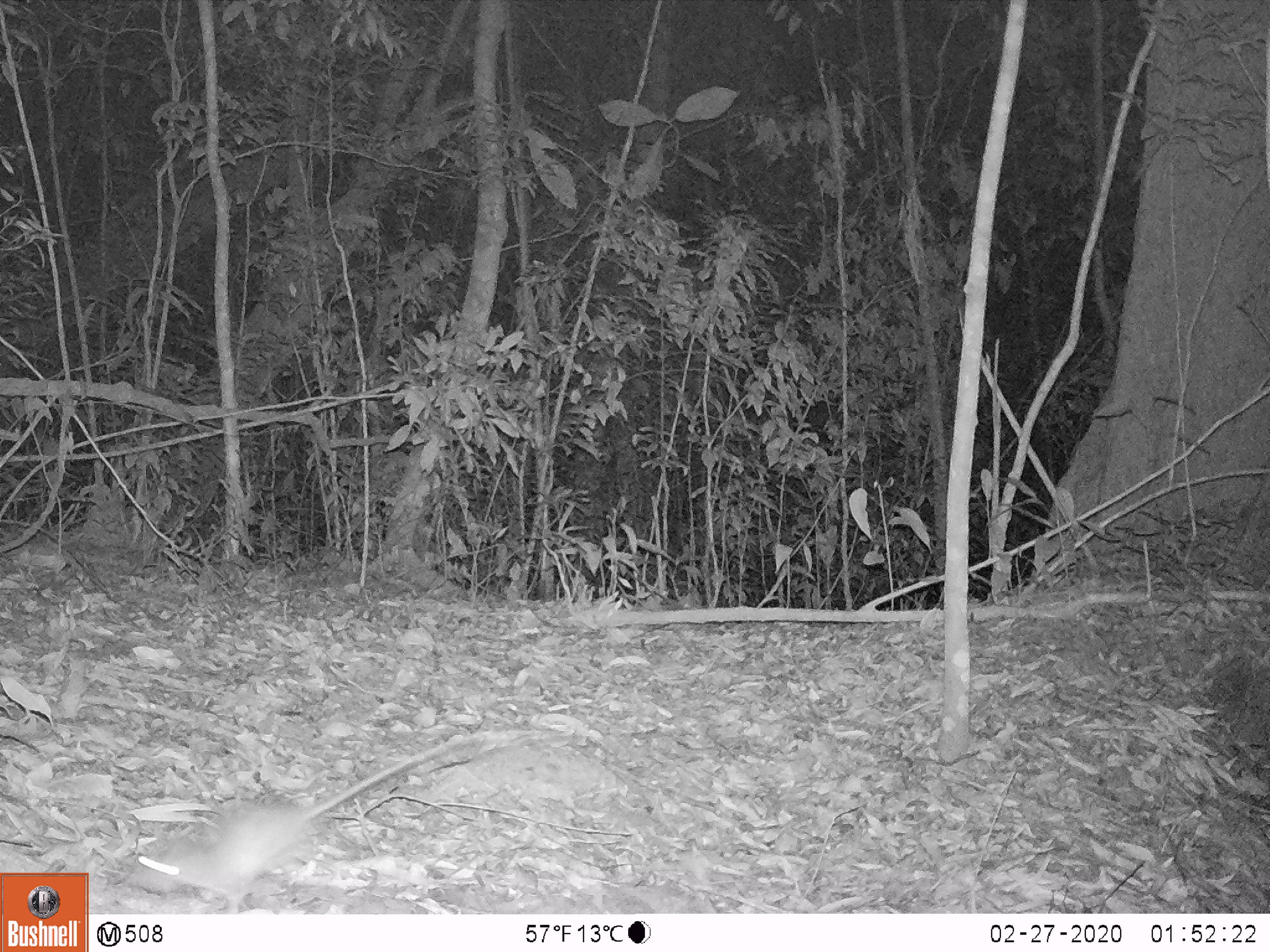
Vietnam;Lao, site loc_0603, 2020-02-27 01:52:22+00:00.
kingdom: Animalia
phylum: Chordata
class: Mammalia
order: Rodentia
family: Muridae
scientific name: Muridae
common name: old-world mice and rats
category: unidentified murid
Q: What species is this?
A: Unidentified murid (old-world mice and rats) (Muridae).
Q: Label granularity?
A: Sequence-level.